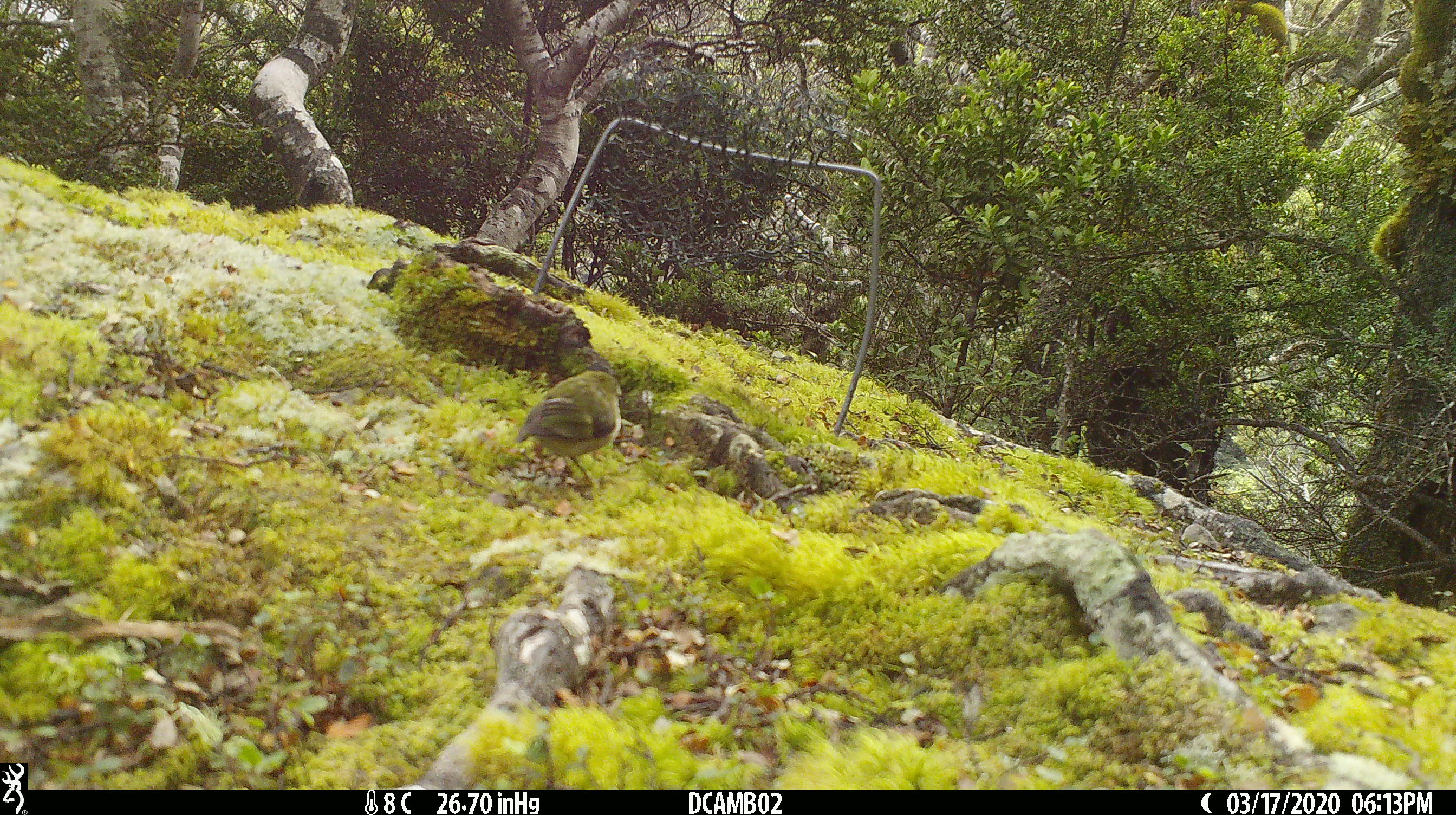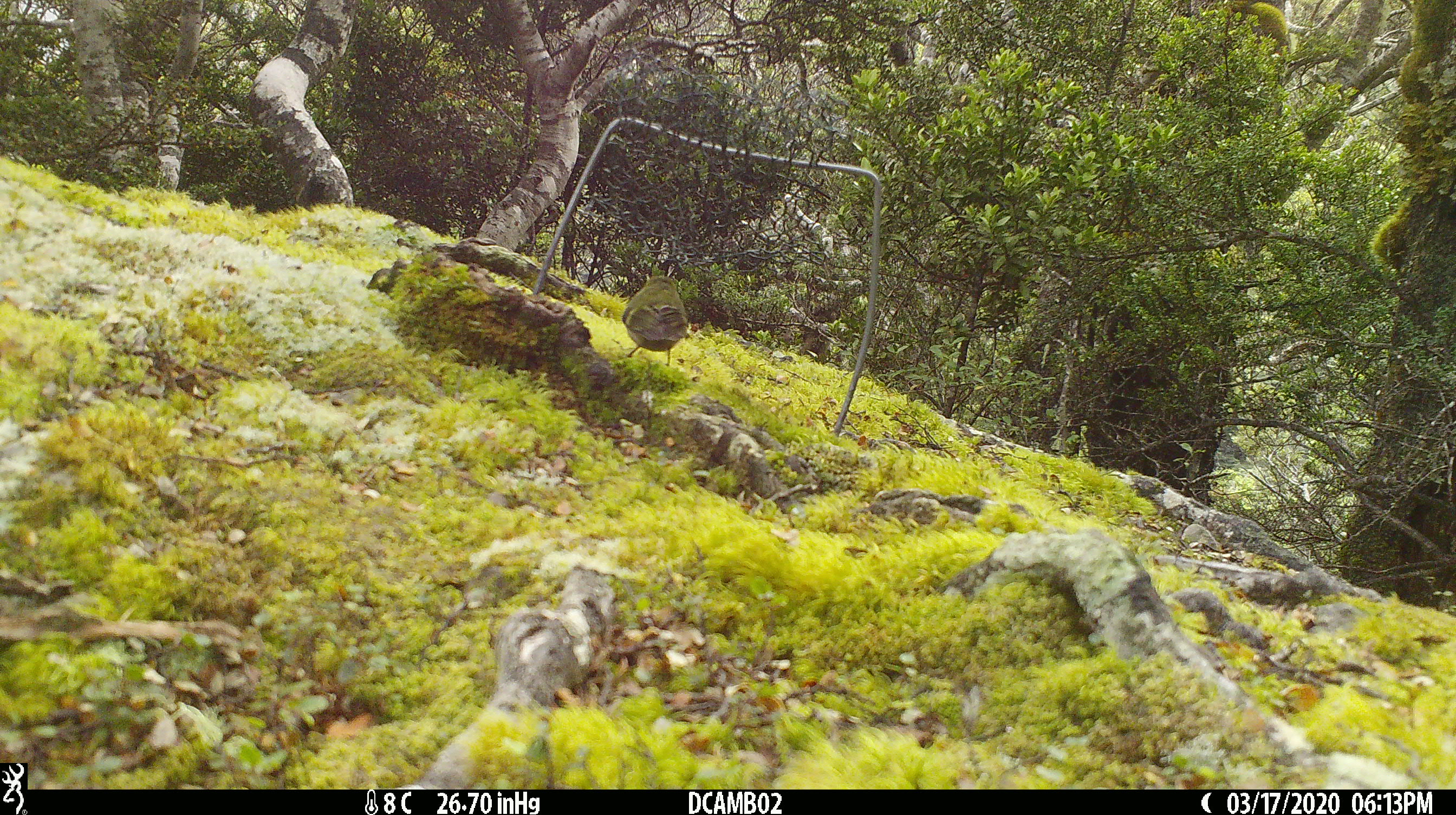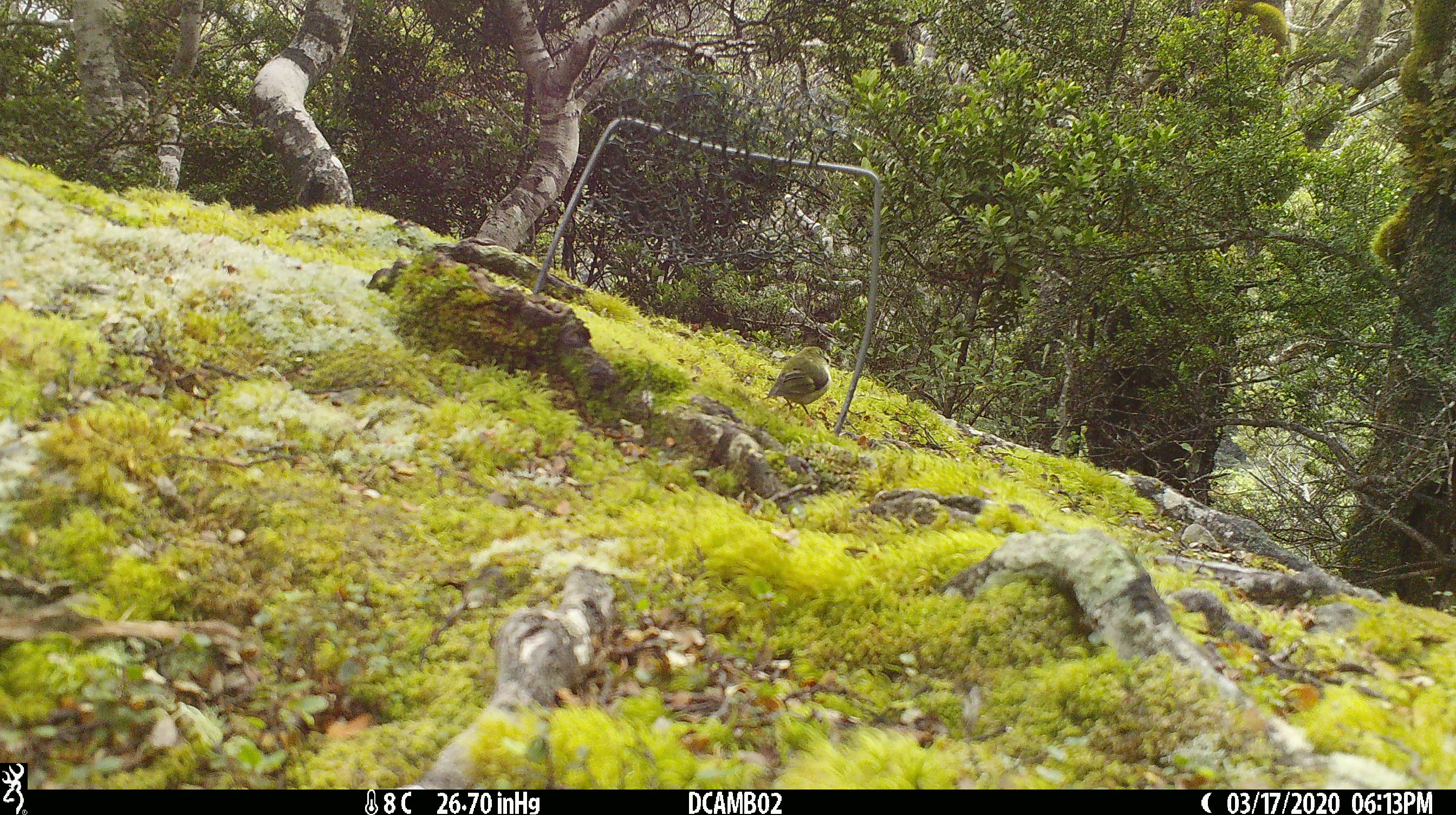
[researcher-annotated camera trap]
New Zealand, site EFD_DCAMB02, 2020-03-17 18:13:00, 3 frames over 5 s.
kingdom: Animalia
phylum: Chordata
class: Aves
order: Passeriformes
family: Acanthisittidae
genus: Acanthisitta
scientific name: Acanthisitta chloris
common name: rifleman